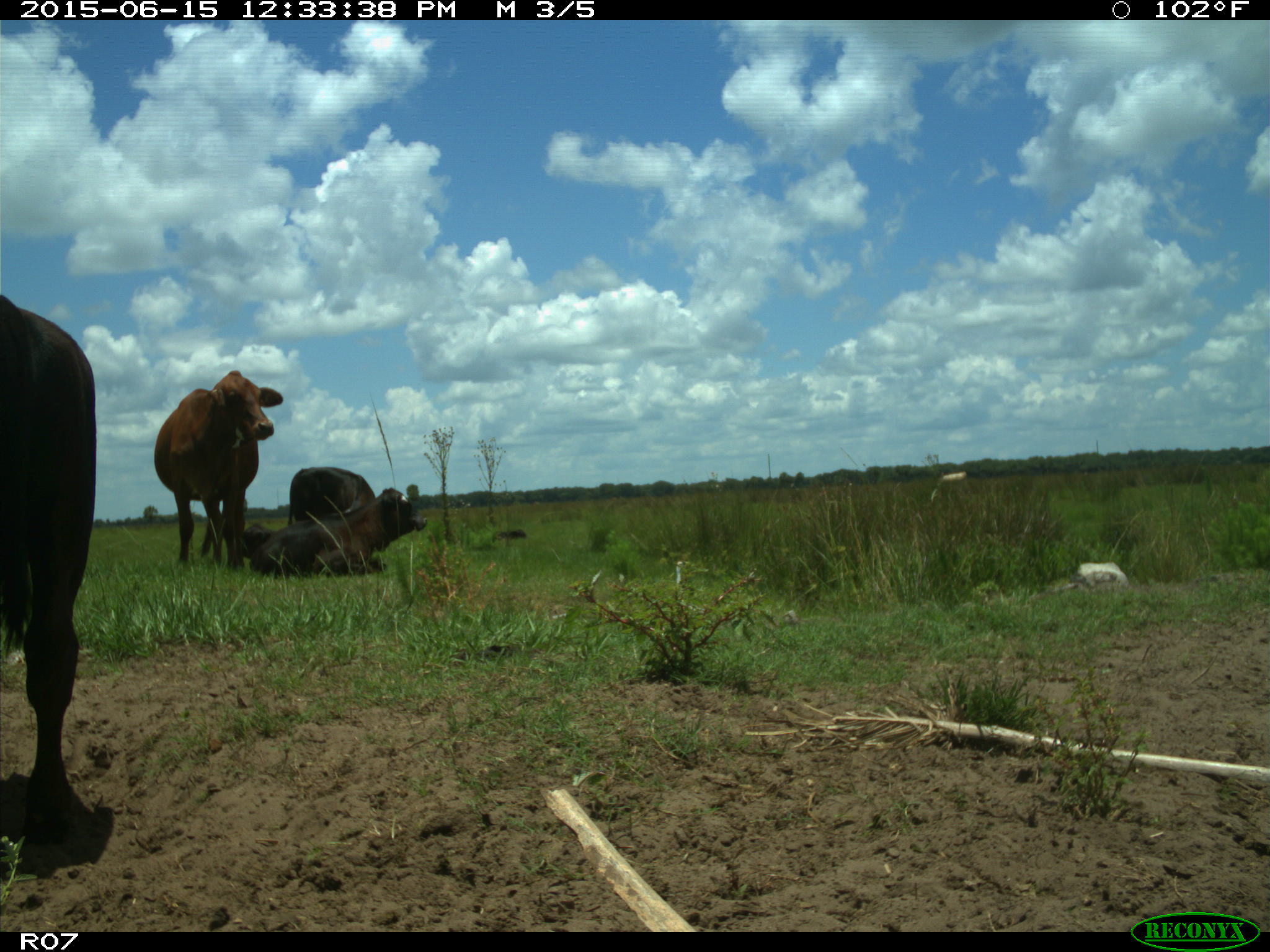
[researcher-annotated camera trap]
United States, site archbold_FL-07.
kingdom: Animalia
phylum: Chordata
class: Mammalia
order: Artiodactyla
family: Bovidae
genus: Bos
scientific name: Bos taurus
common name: domestic cow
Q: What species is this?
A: Bos taurus (domestic cow).